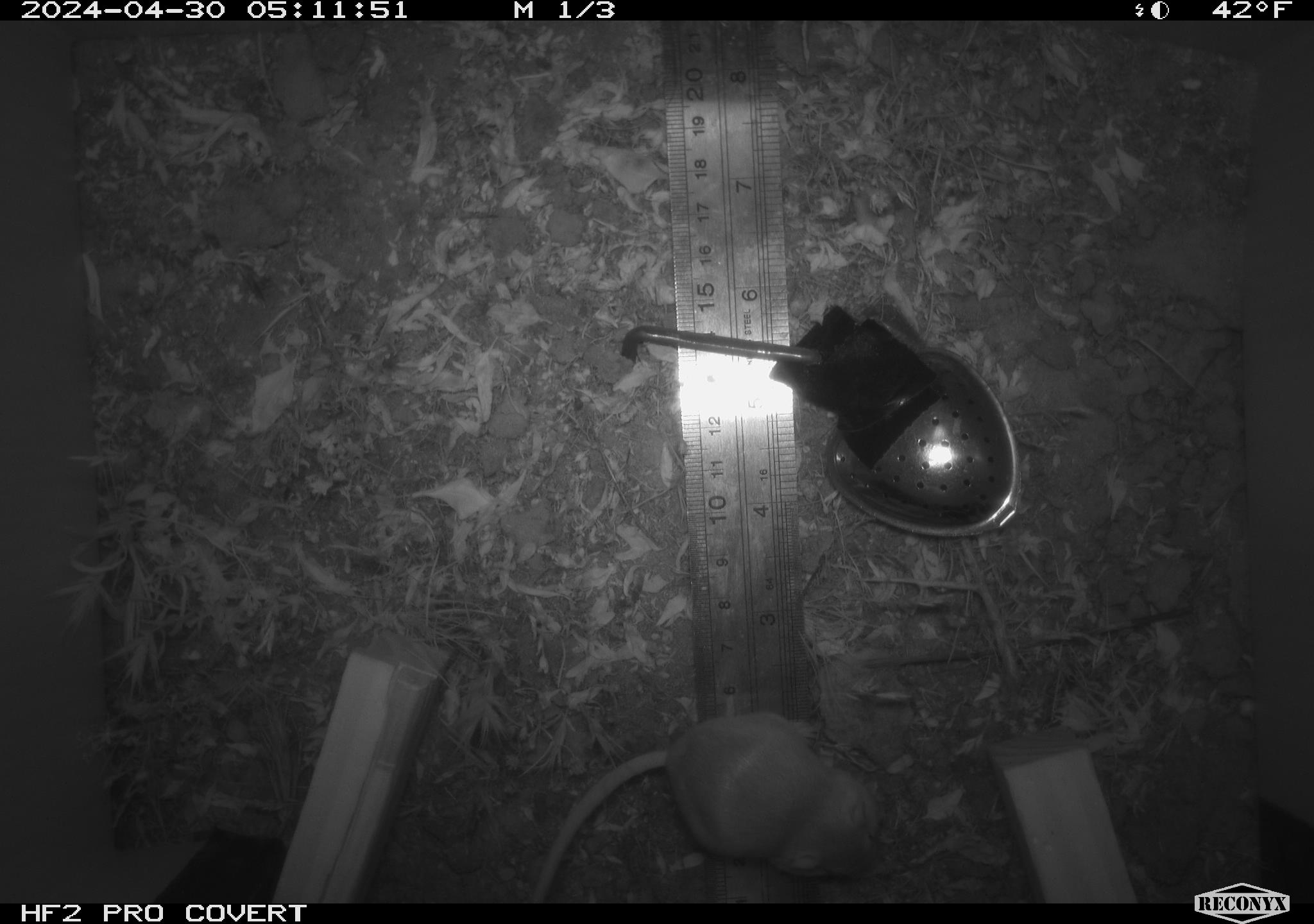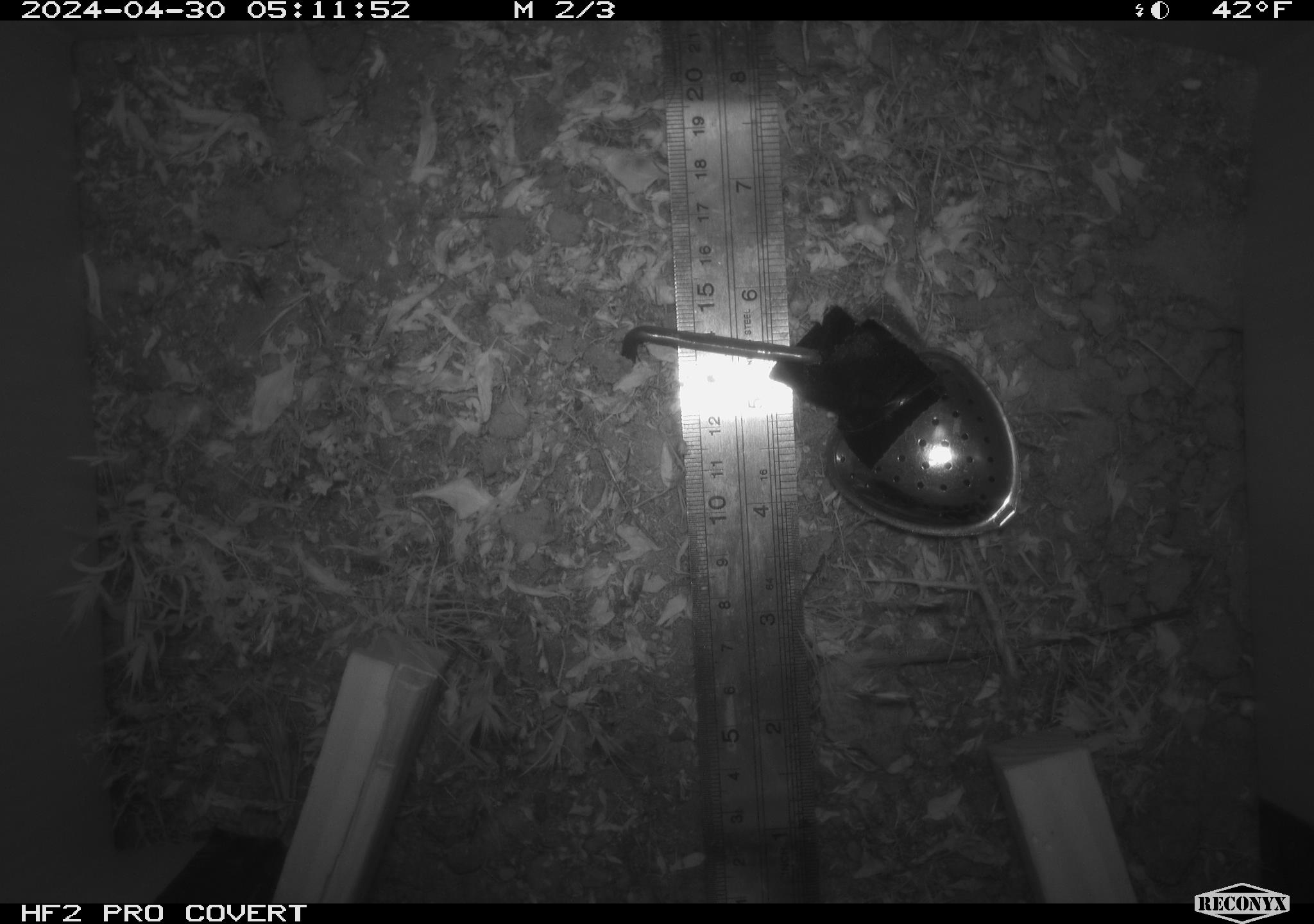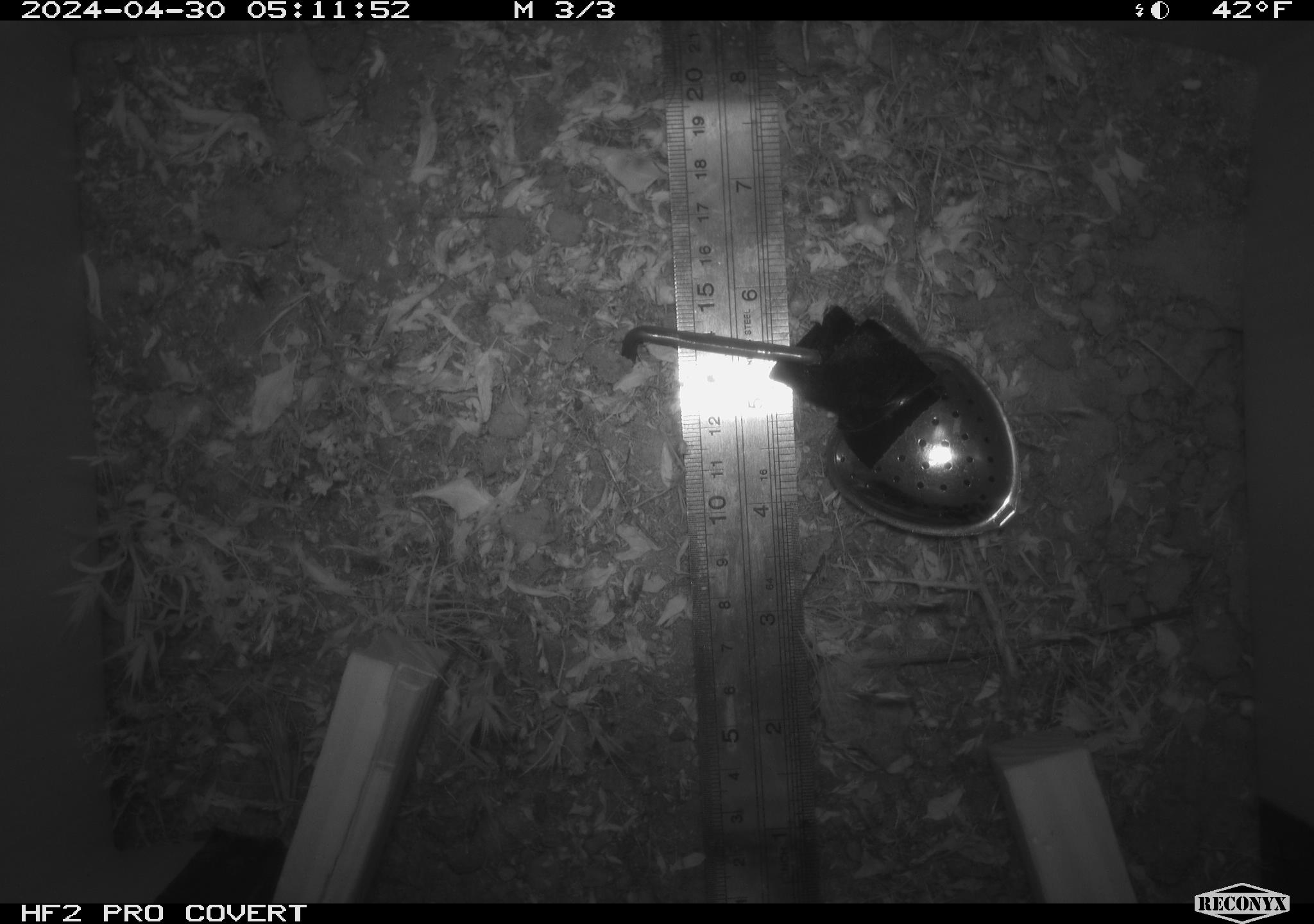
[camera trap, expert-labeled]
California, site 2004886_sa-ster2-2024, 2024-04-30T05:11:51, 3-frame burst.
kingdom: Animalia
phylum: Chordata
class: Mammalia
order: Rodentia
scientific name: Rodentia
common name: mouse species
Mouse species (Rodentia).